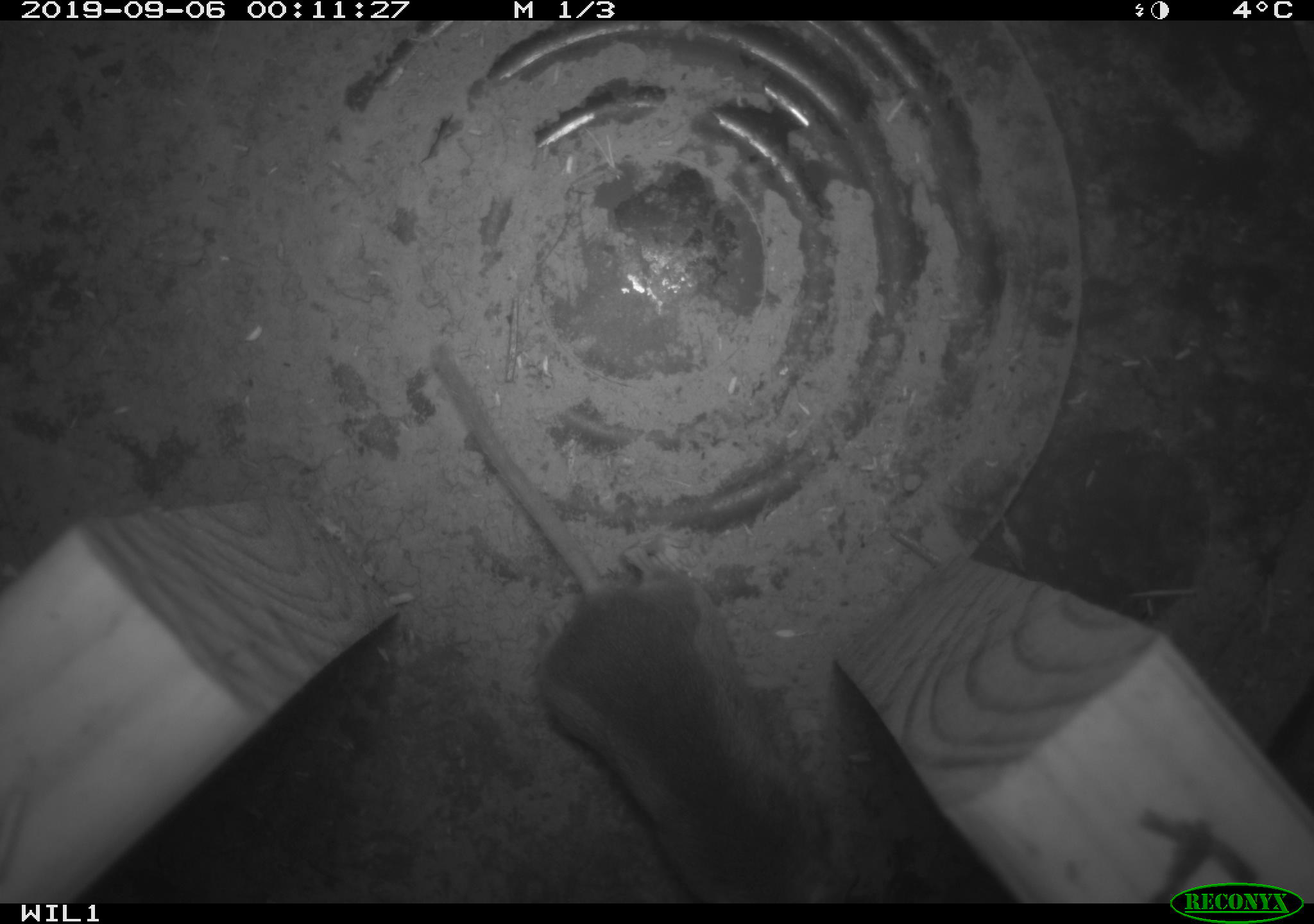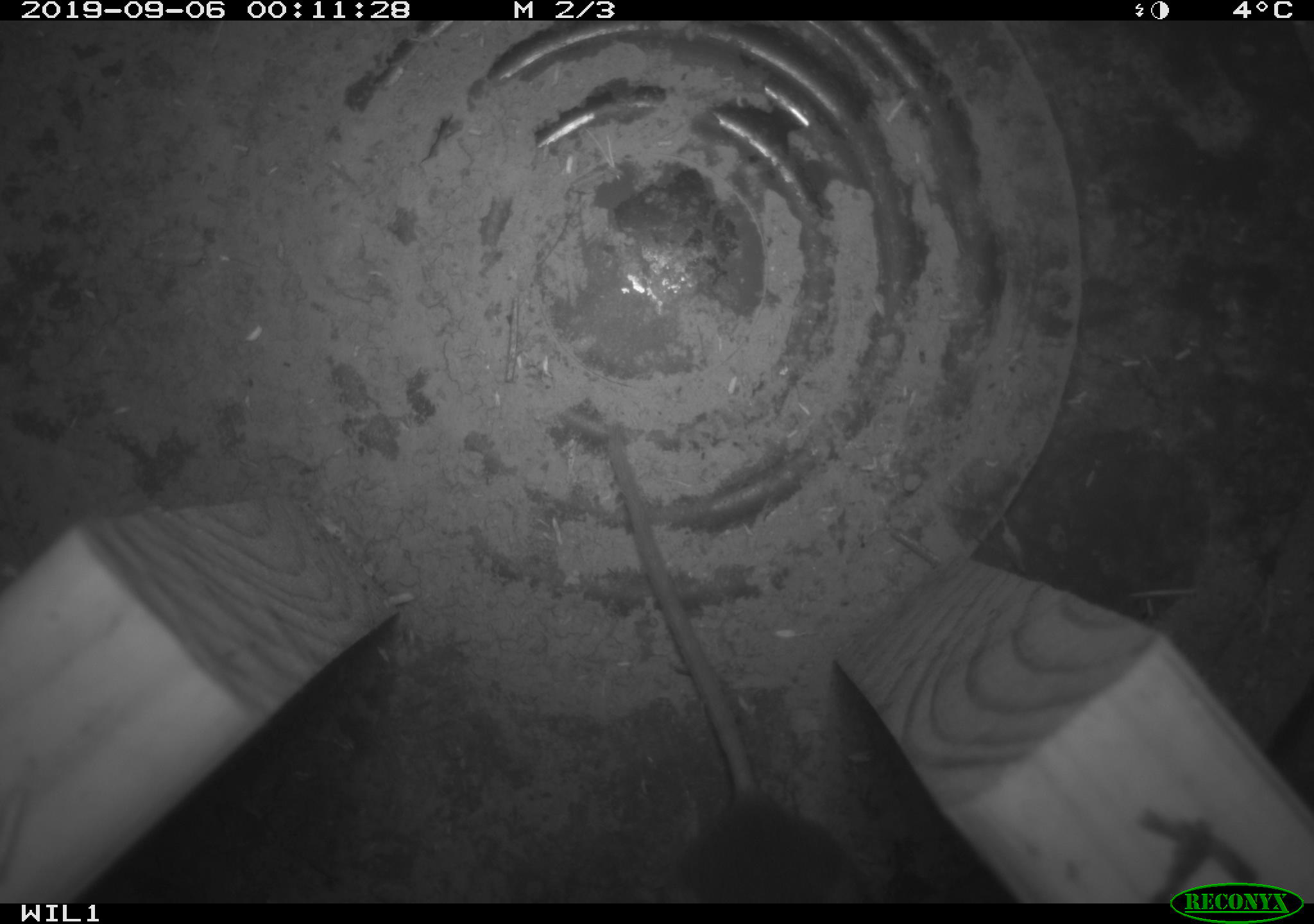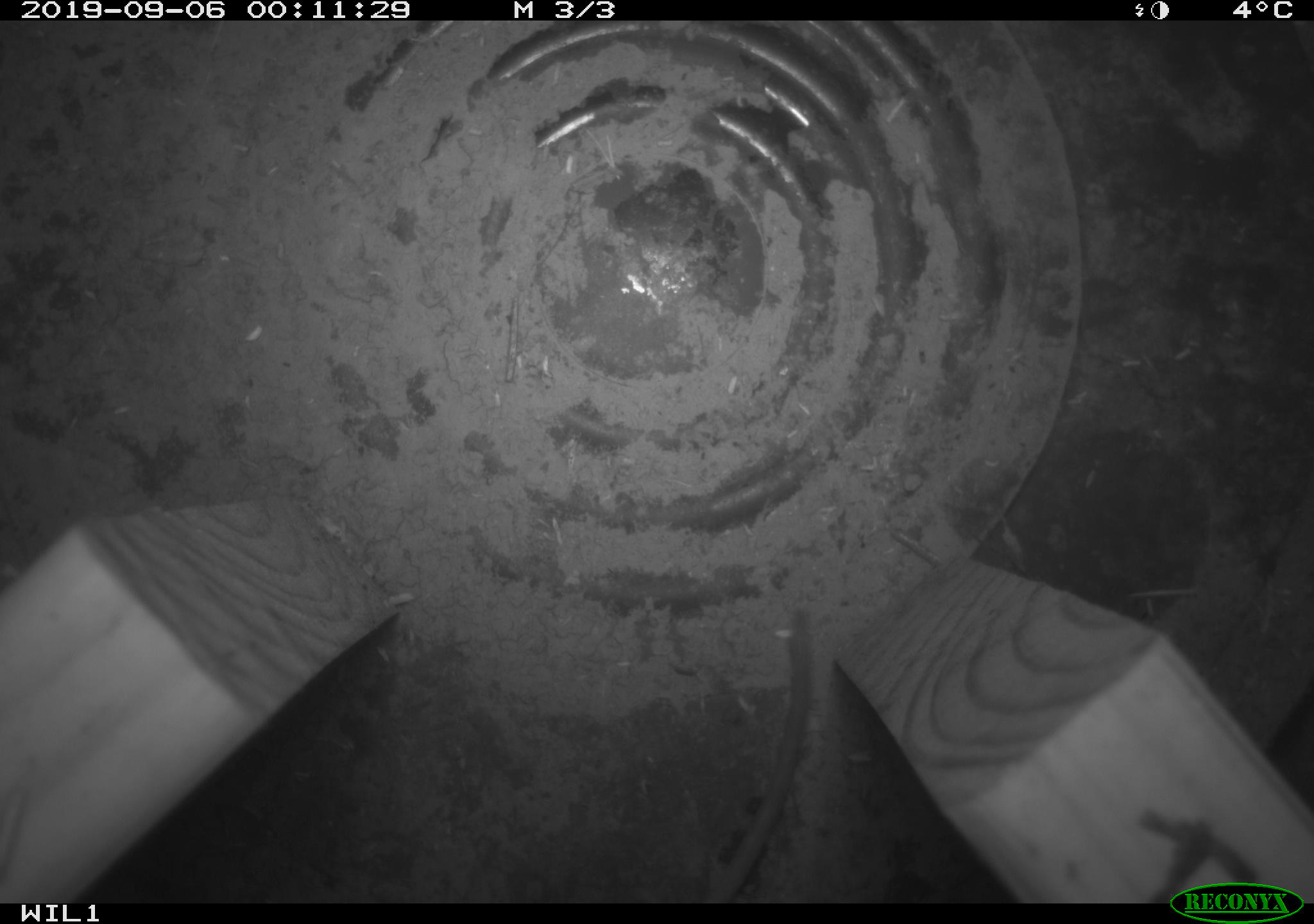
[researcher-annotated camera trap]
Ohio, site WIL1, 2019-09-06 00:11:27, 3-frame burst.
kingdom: Animalia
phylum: Chordata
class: Mammalia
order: Rodentia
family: Zapodidae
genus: Napaeozapus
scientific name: Napaeozapus insignis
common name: woodland jumping mouse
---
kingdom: Animalia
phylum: Chordata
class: Mammalia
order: Rodentia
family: Cricetidae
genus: Peromyscus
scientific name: Peromyscus leucopus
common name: white-footed mouse